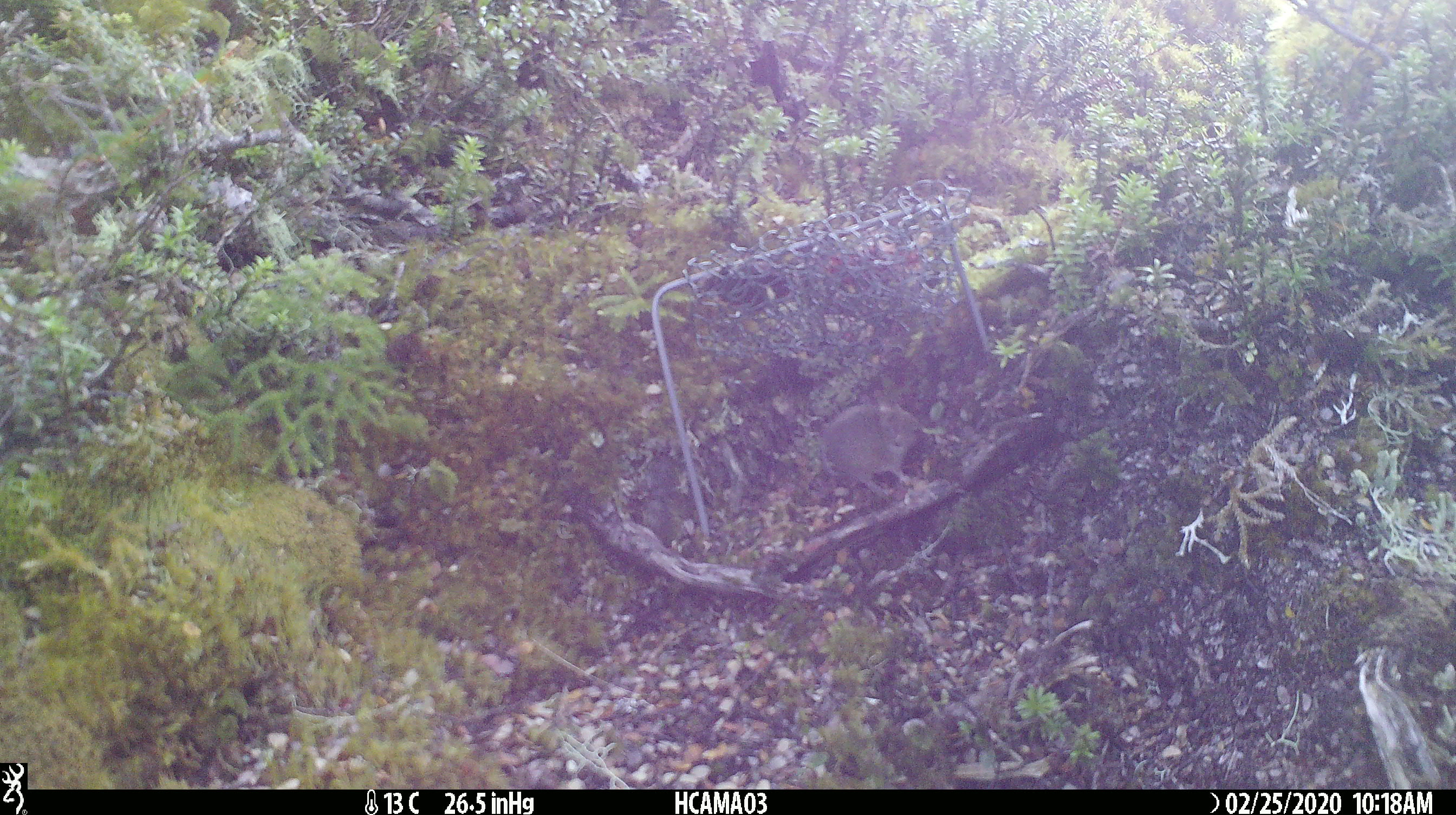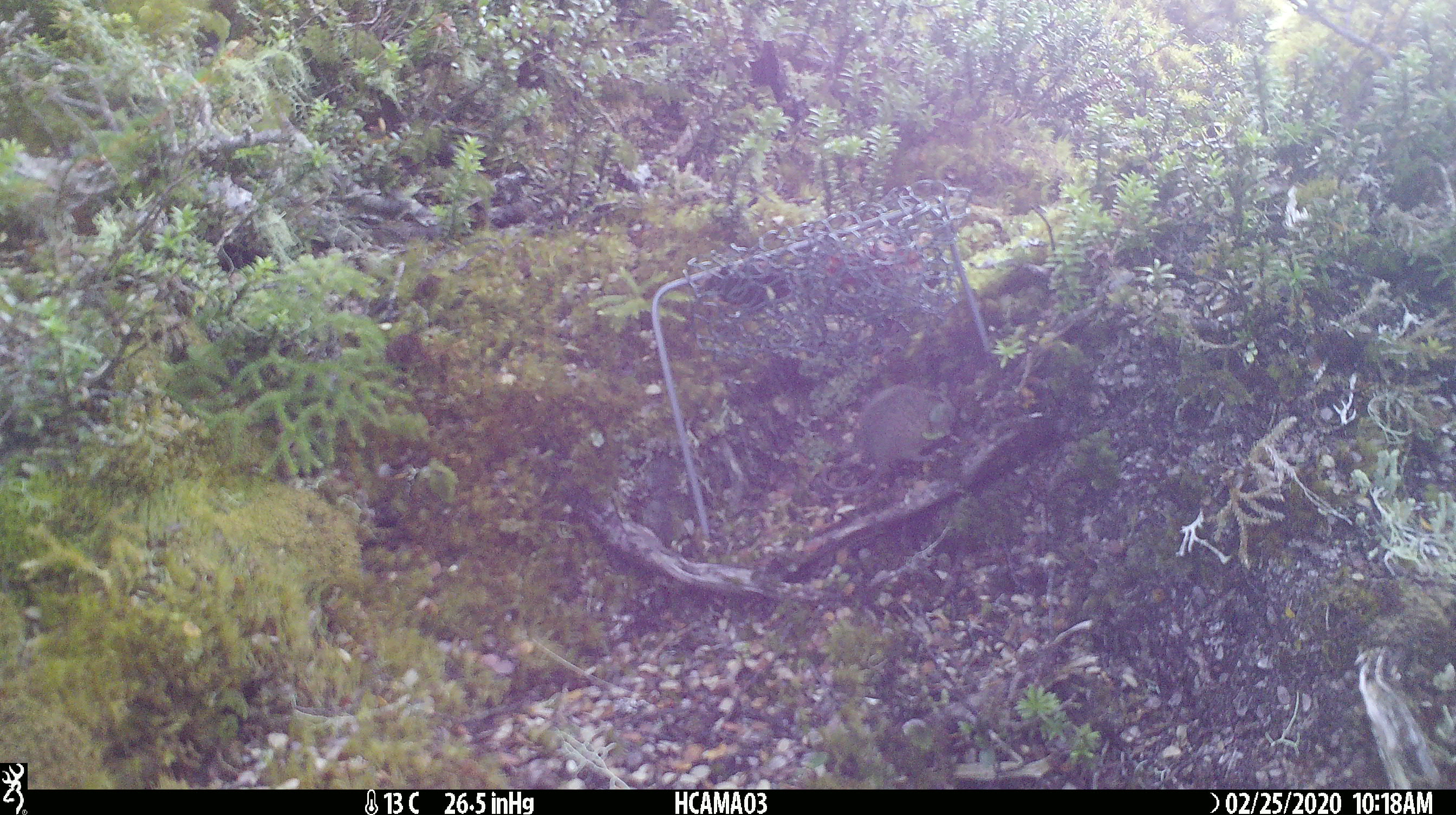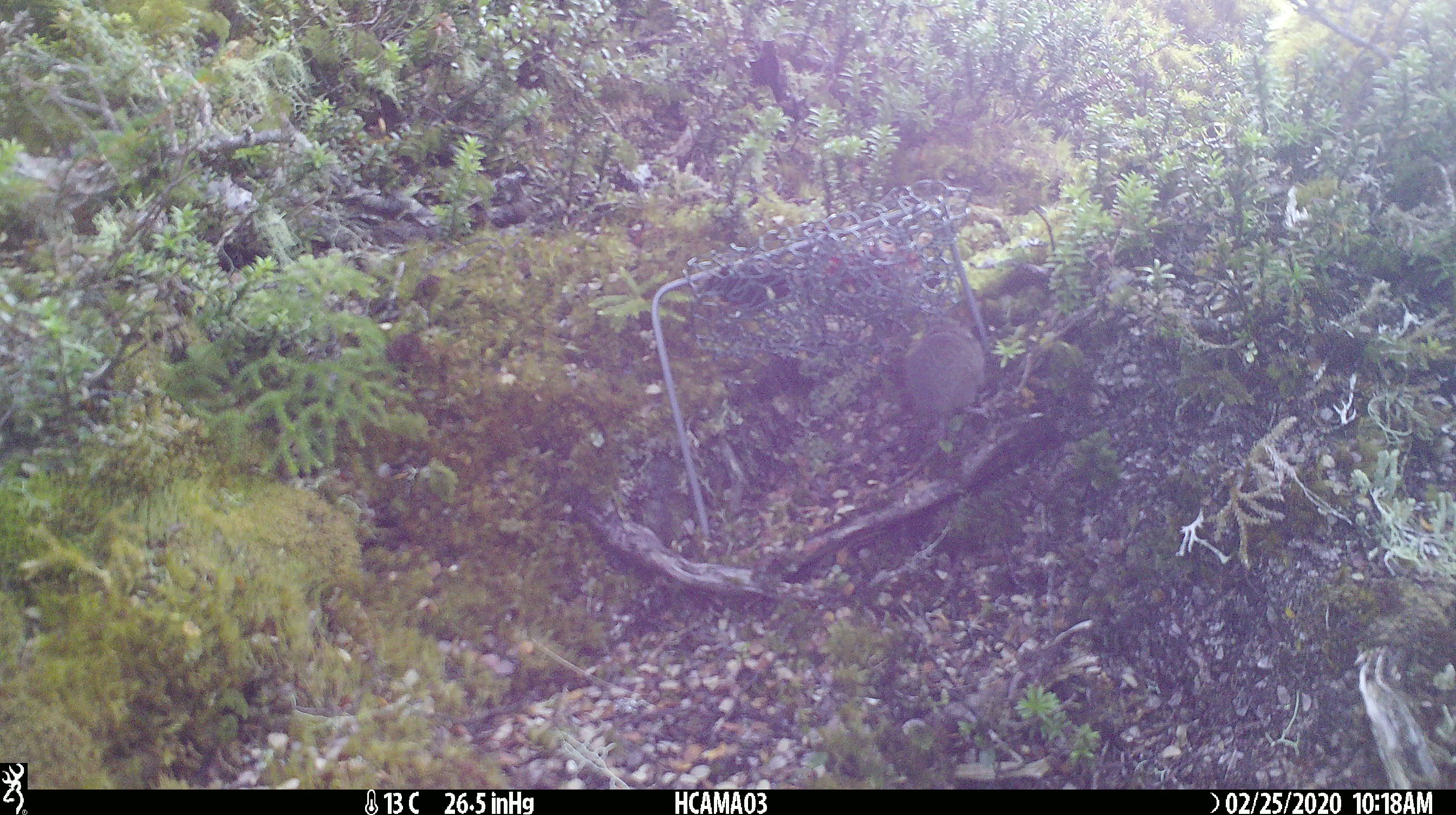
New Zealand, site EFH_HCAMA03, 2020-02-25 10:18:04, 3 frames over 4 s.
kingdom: Animalia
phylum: Chordata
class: Mammalia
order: Rodentia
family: Muridae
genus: Mus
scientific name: Mus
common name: mouse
Mouse (Mus).